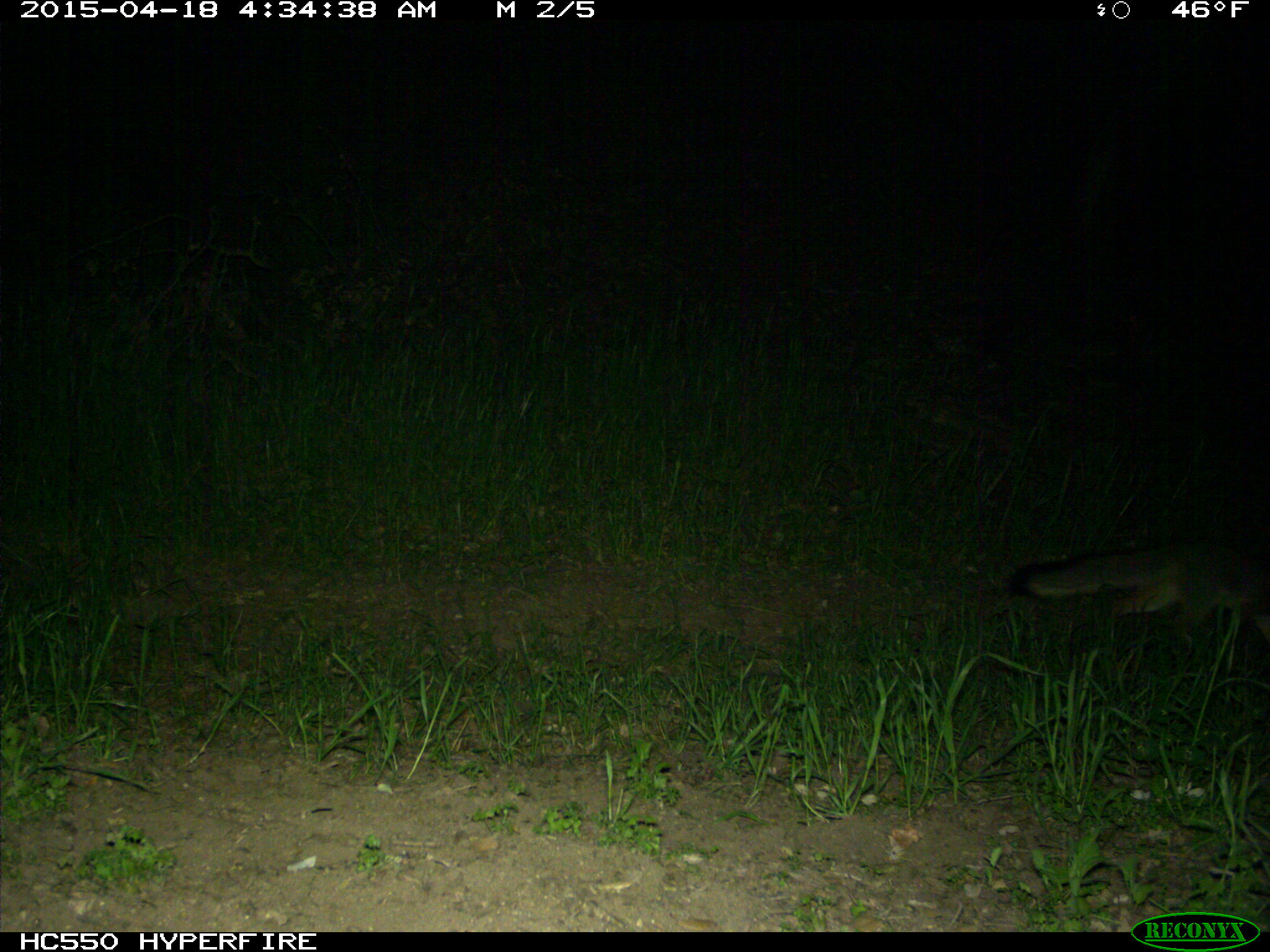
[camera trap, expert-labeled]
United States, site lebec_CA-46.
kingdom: Animalia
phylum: Chordata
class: Mammalia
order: Carnivora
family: Canidae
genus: Urocyon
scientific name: Urocyon cinereoargenteus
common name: gray fox